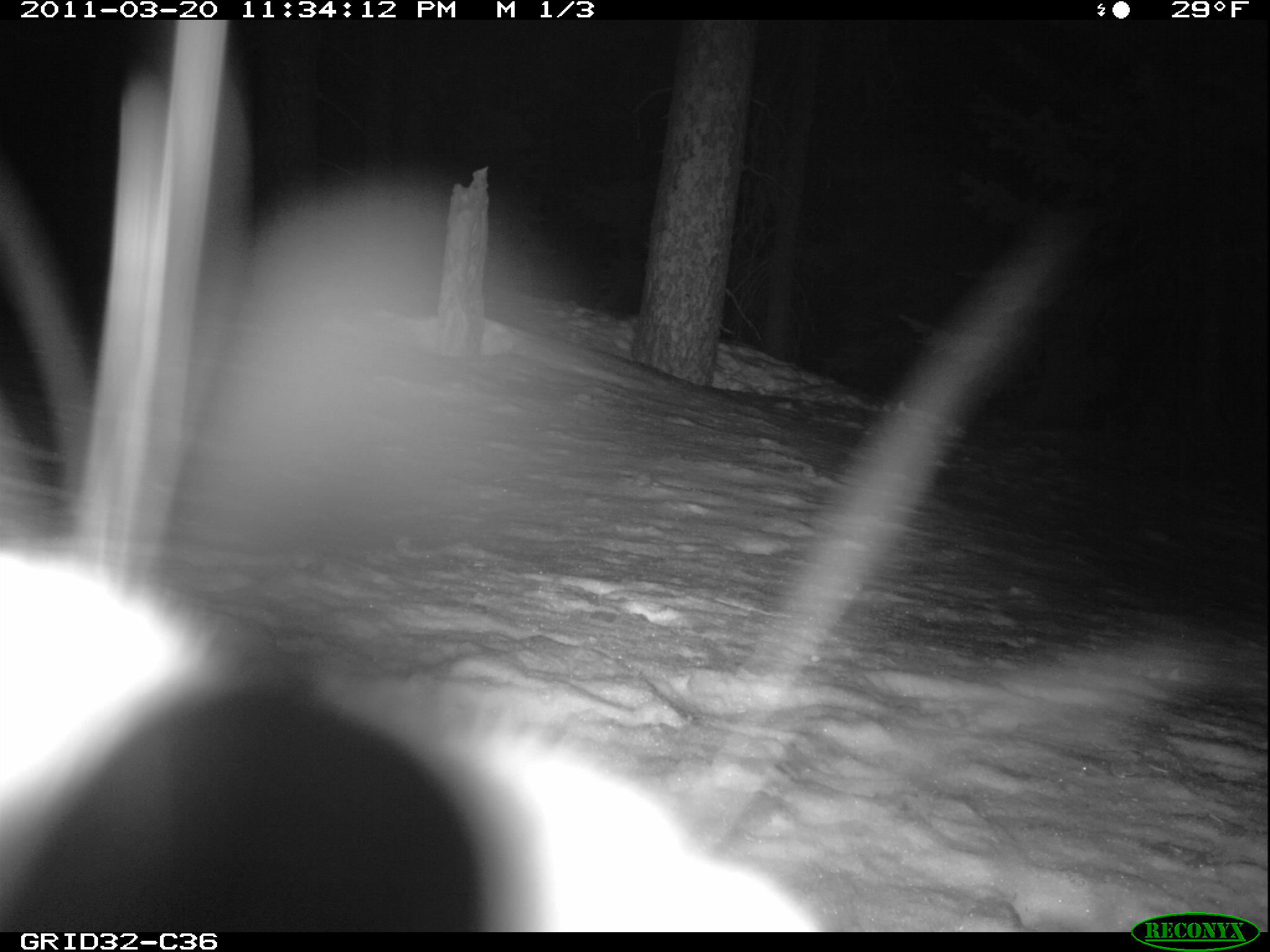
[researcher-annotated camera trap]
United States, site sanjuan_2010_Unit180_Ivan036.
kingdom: Animalia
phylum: Chordata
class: Mammalia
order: Carnivora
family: Mustelidae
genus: Martes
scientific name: Martes americana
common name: american marten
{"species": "Martes americana (american marten)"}